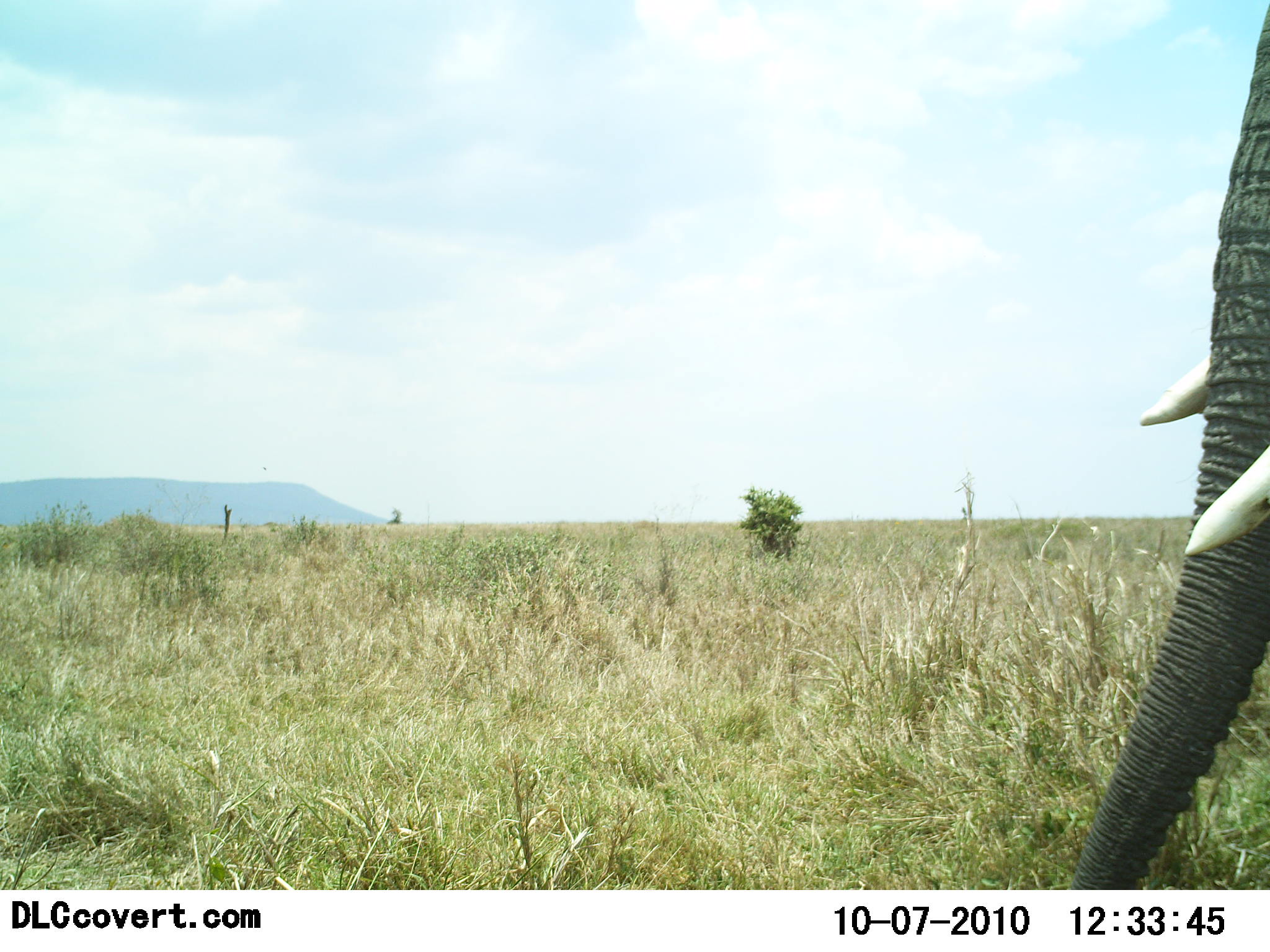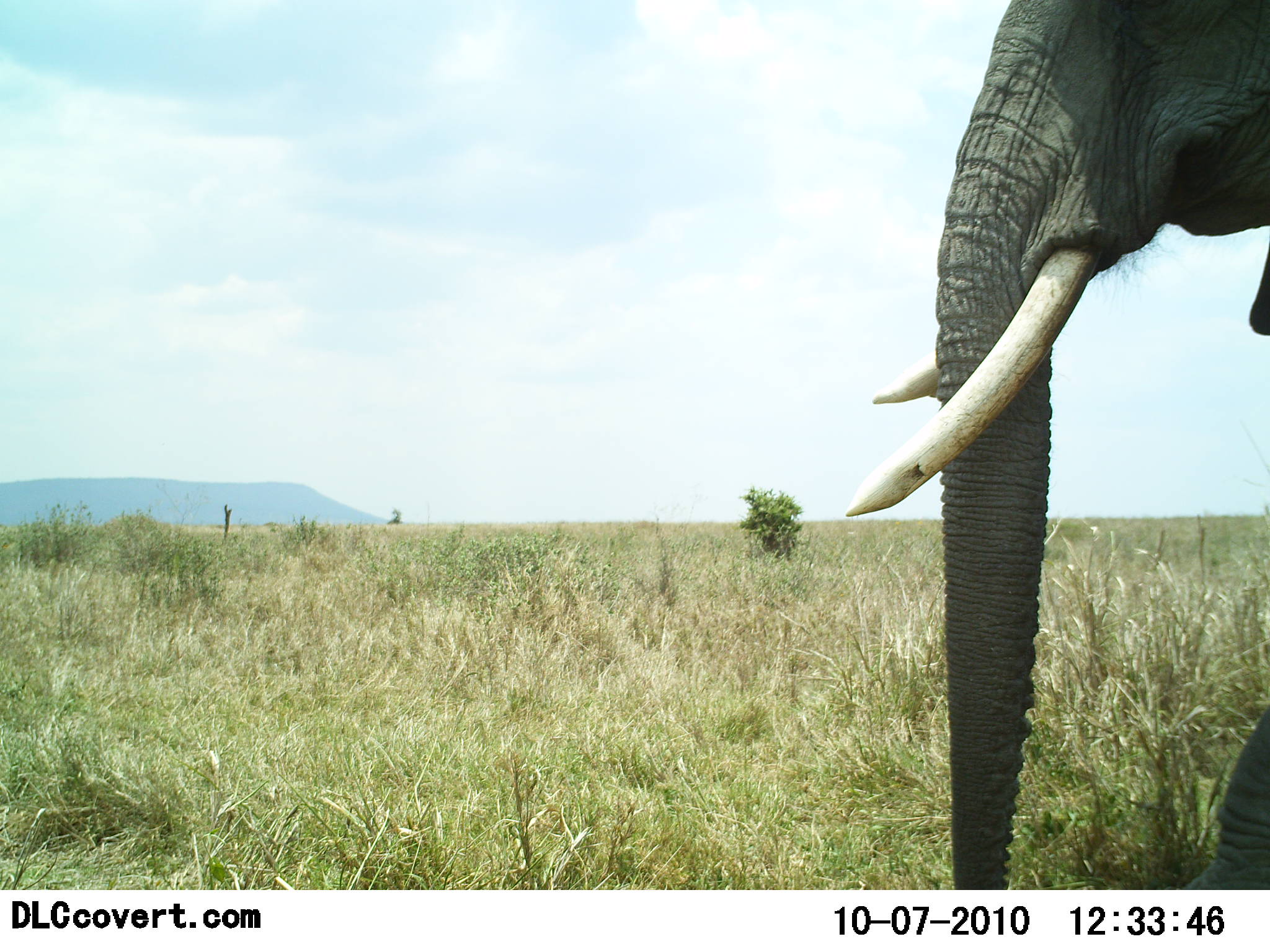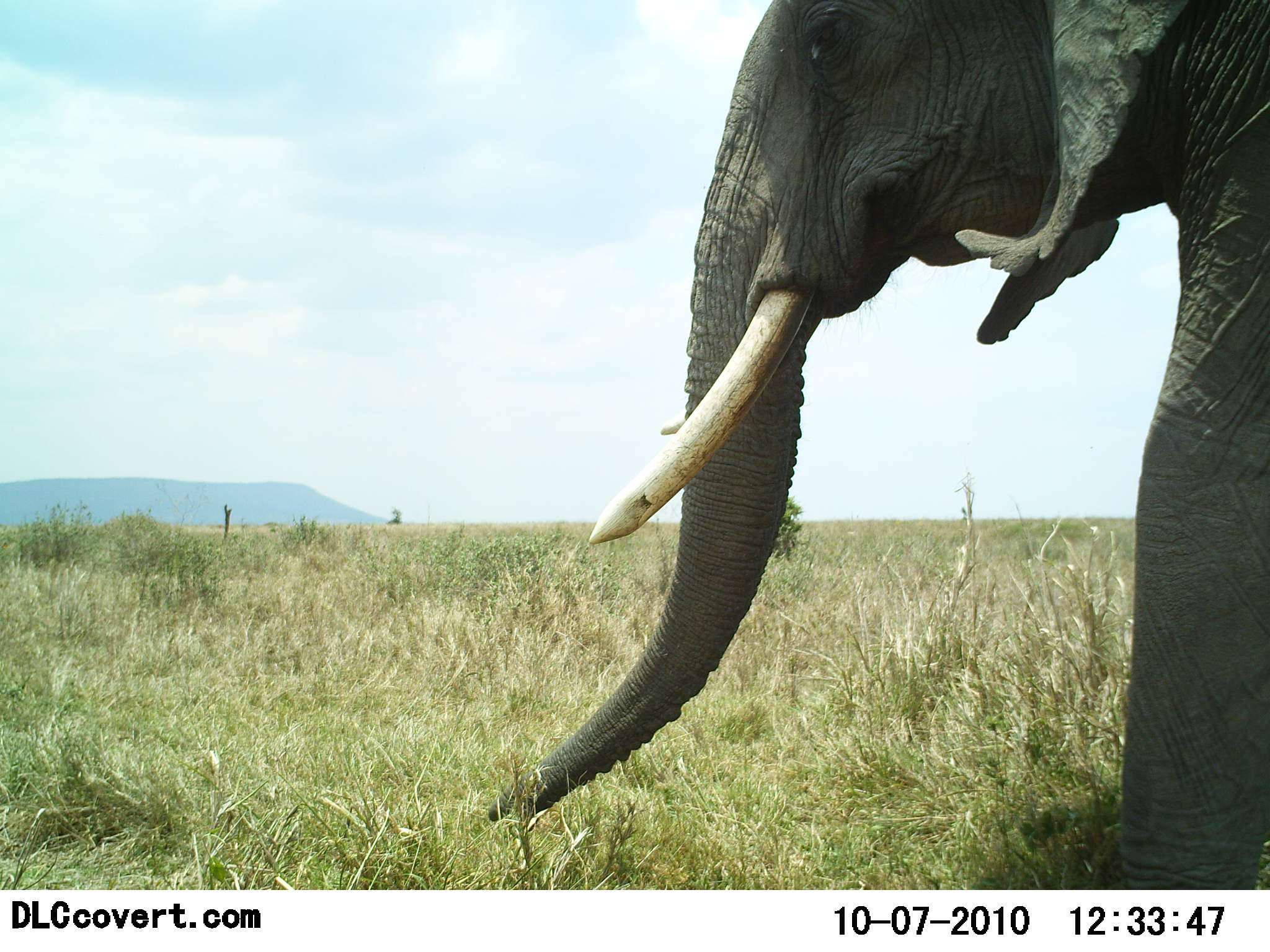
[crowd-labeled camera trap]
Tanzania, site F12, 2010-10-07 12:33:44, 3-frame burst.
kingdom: Animalia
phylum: Chordata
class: Mammalia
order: Proboscidea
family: Elephantidae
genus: Loxodonta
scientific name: Loxodonta africana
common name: african bush elephant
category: elephant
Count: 1.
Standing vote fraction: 7%.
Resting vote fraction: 0%.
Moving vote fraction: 93%.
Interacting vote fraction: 0%.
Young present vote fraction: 0%.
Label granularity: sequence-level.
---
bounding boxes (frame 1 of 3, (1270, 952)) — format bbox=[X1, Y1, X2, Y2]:
animal: bbox=[1065, 0, 1270, 890]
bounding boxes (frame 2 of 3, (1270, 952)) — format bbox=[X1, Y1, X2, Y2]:
animal: bbox=[846, 0, 1270, 890]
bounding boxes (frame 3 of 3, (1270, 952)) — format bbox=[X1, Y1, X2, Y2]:
animal: bbox=[485, 1, 1270, 889]